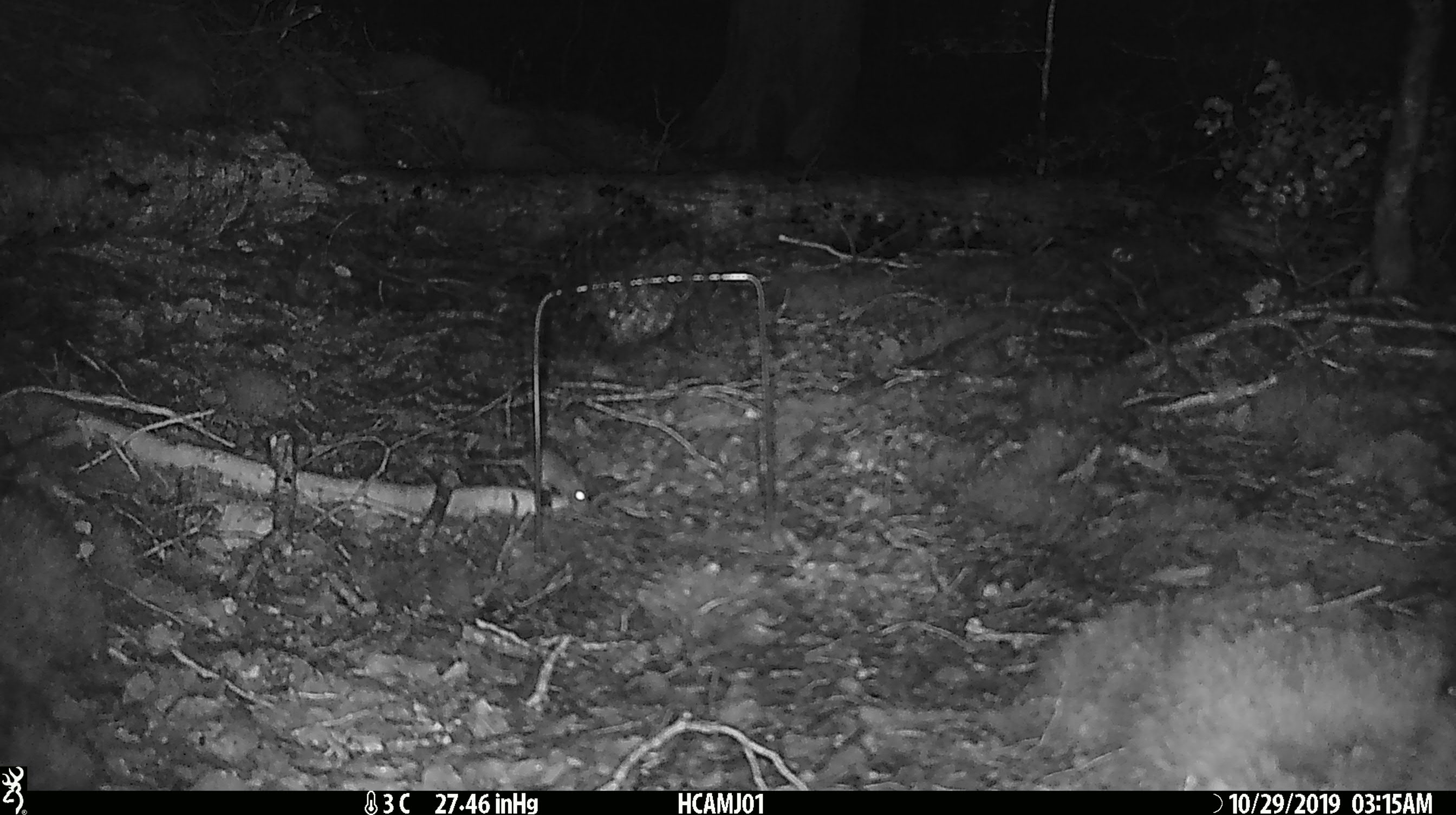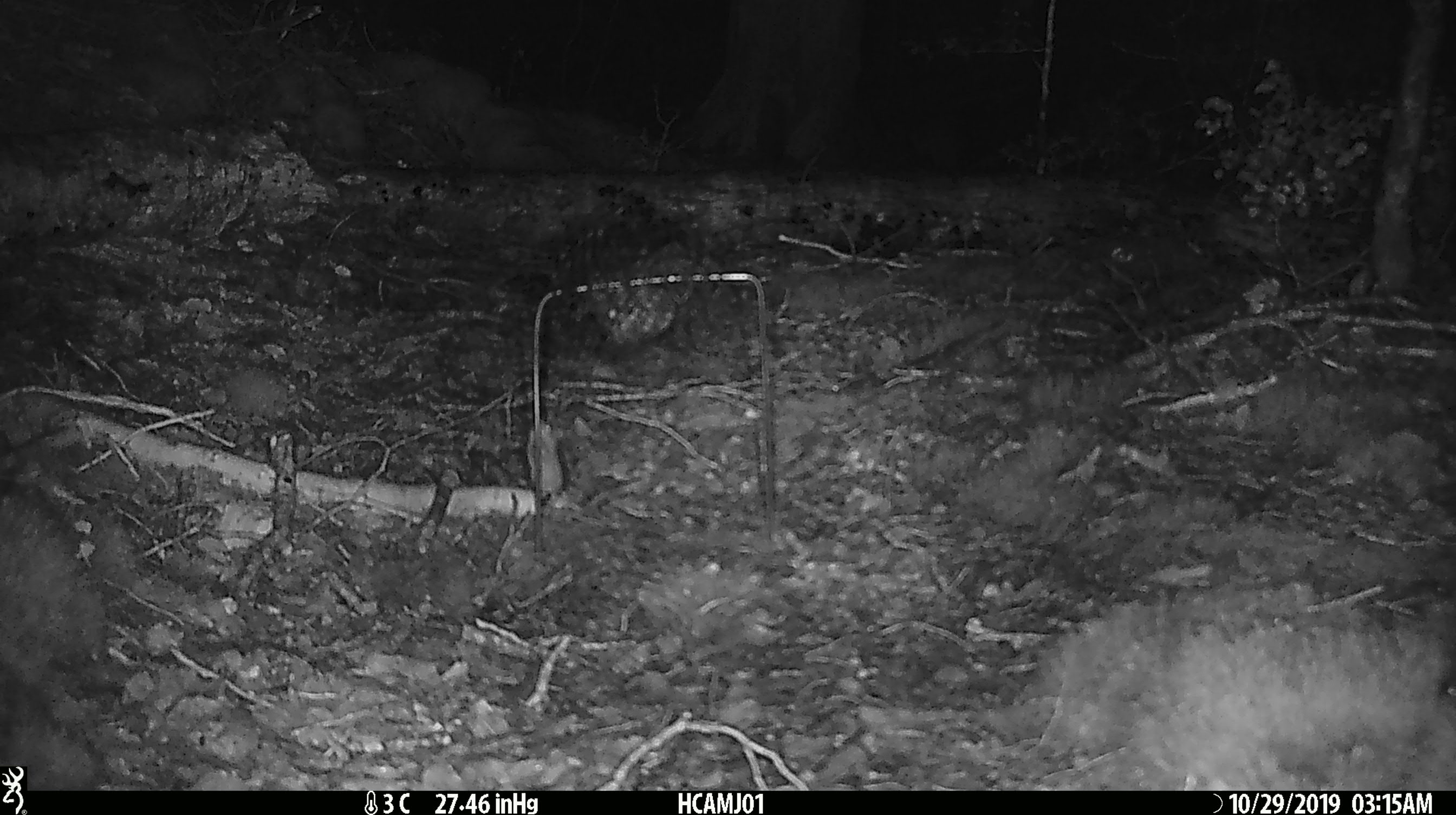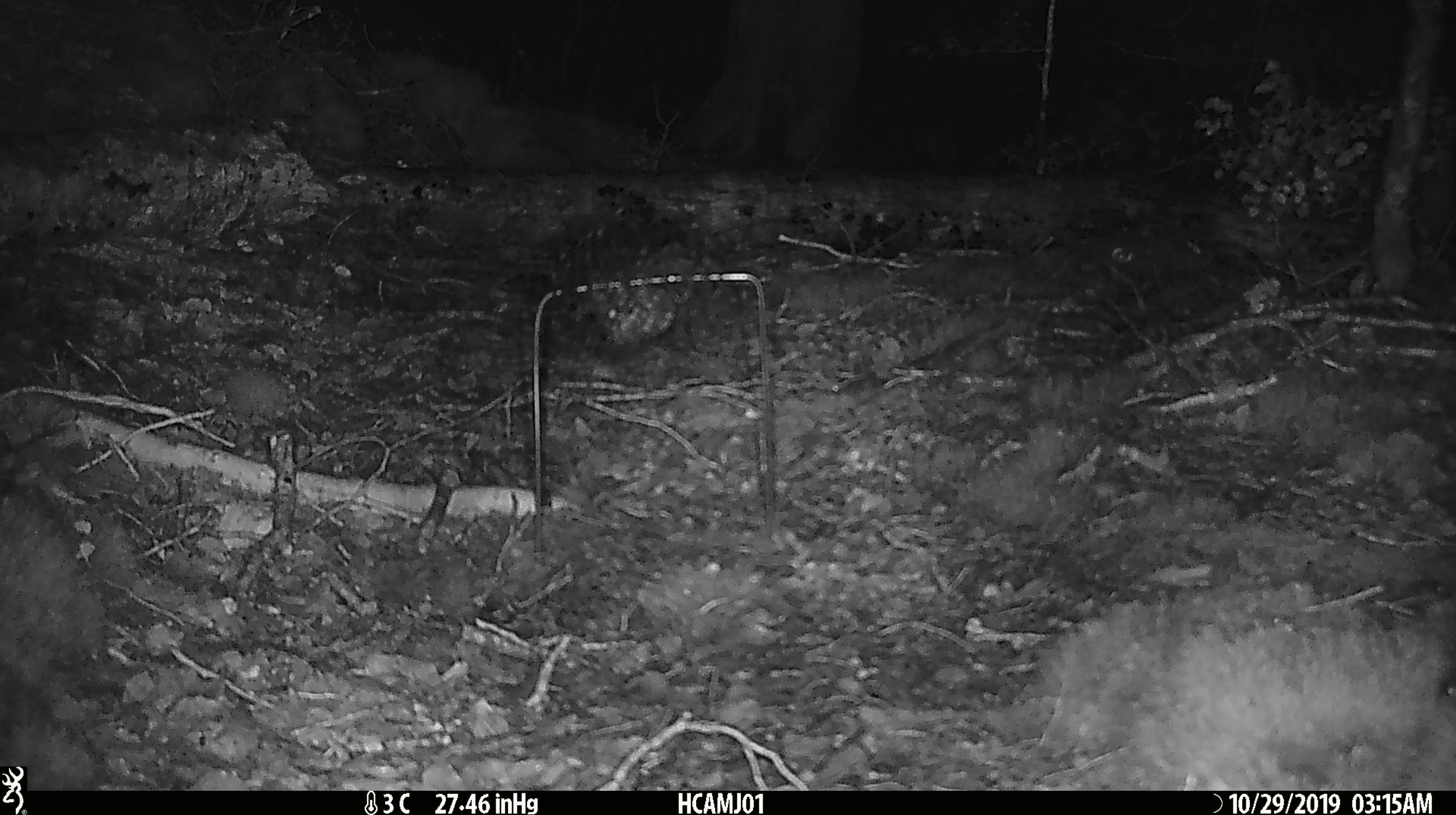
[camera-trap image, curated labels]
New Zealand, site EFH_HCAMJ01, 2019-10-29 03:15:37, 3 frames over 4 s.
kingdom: Animalia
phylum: Chordata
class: Mammalia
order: Rodentia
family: Muridae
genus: Mus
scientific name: Mus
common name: mouse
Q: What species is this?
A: Mouse (Mus).